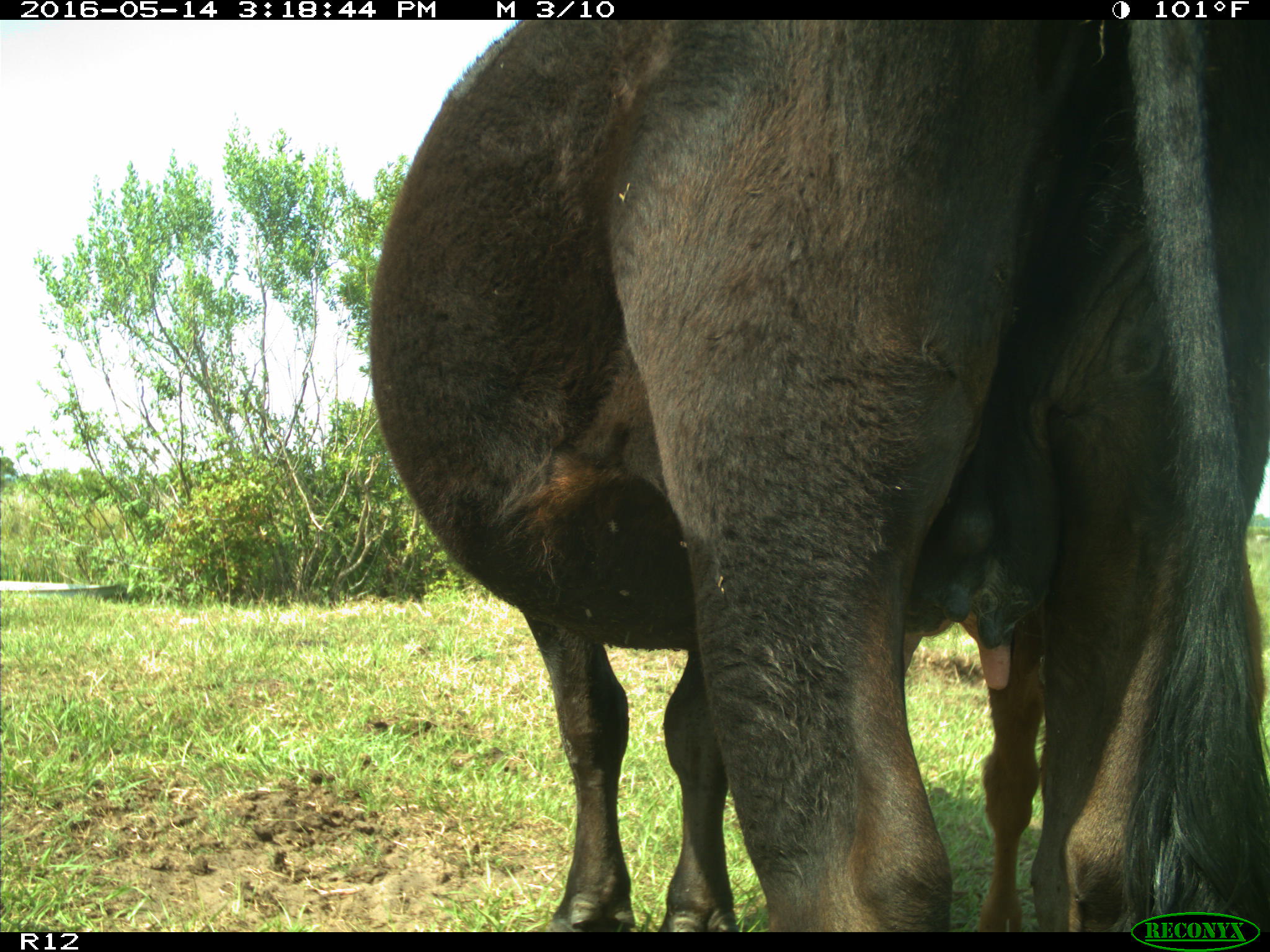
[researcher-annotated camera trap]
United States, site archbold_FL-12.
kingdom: Animalia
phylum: Chordata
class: Mammalia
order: Artiodactyla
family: Bovidae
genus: Bos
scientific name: Bos taurus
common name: domestic cow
Bos taurus (domestic cow).